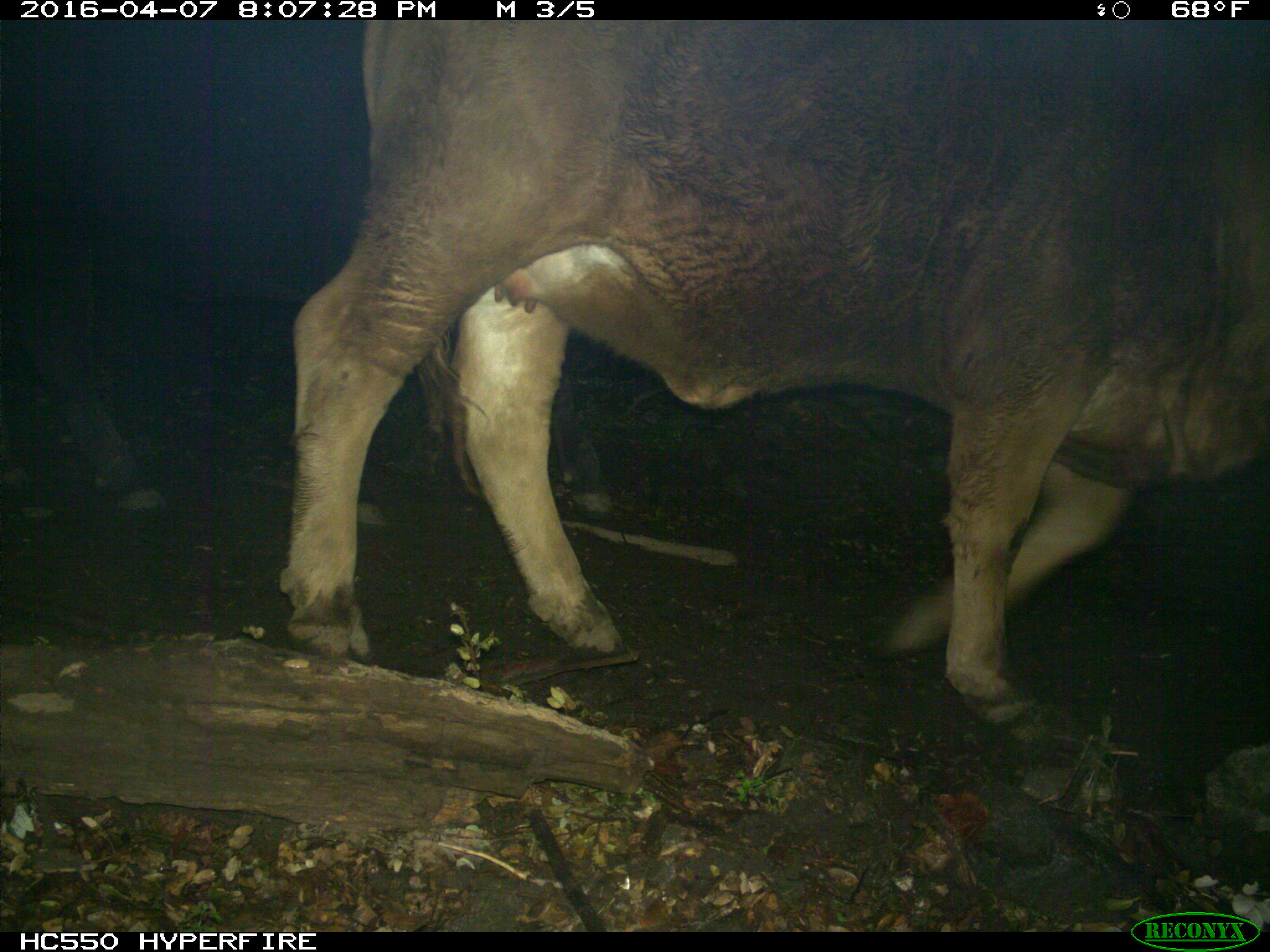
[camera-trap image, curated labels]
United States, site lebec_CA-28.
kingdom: Animalia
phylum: Chordata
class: Mammalia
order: Artiodactyla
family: Bovidae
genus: Bos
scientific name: Bos taurus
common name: domestic cow